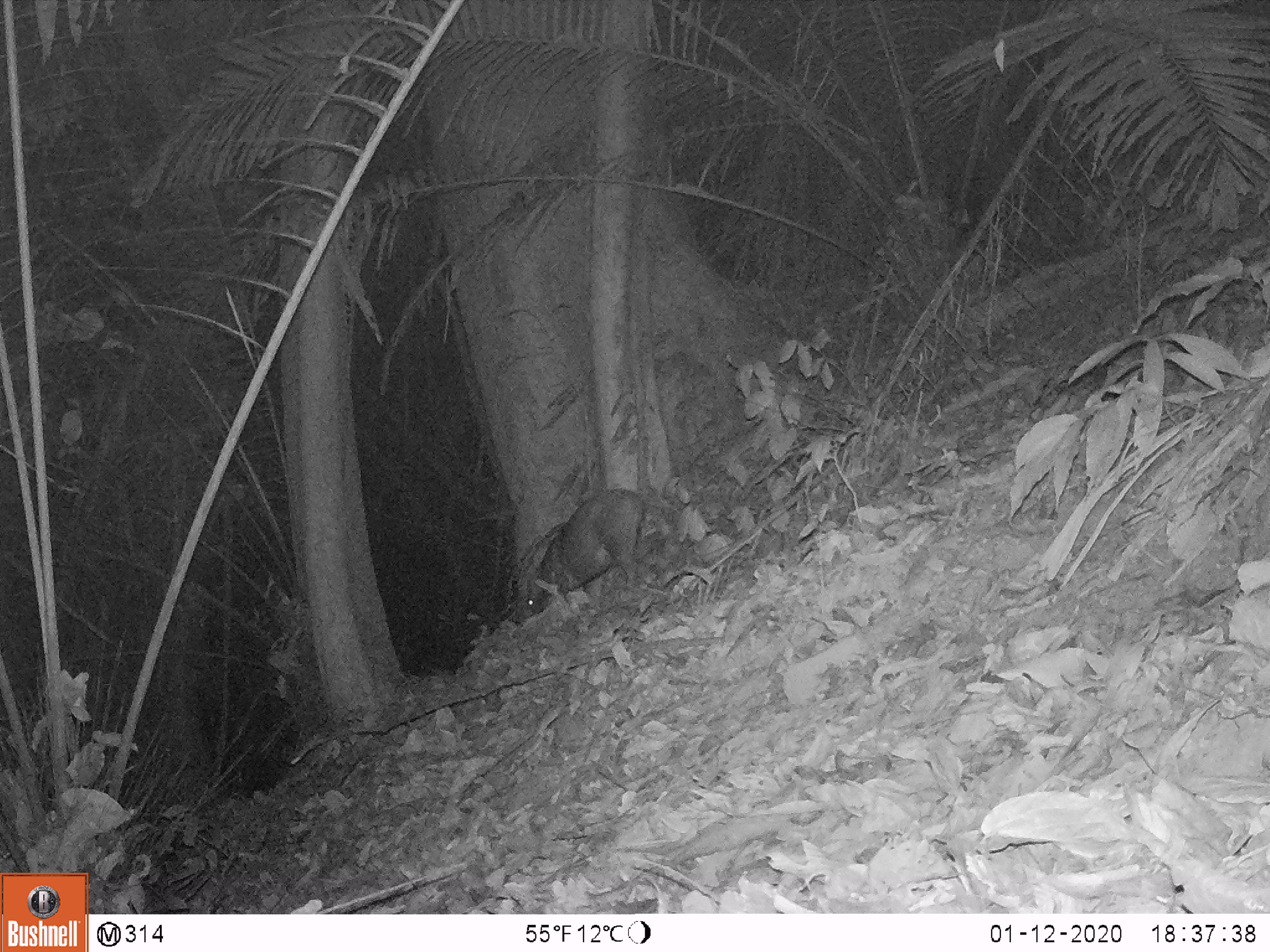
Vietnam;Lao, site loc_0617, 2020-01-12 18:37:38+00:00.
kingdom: Animalia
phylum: Chordata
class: Mammalia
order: Artiodactyla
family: Suidae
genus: Sus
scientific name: Sus scrofa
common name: eurasian wild pig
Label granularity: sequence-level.